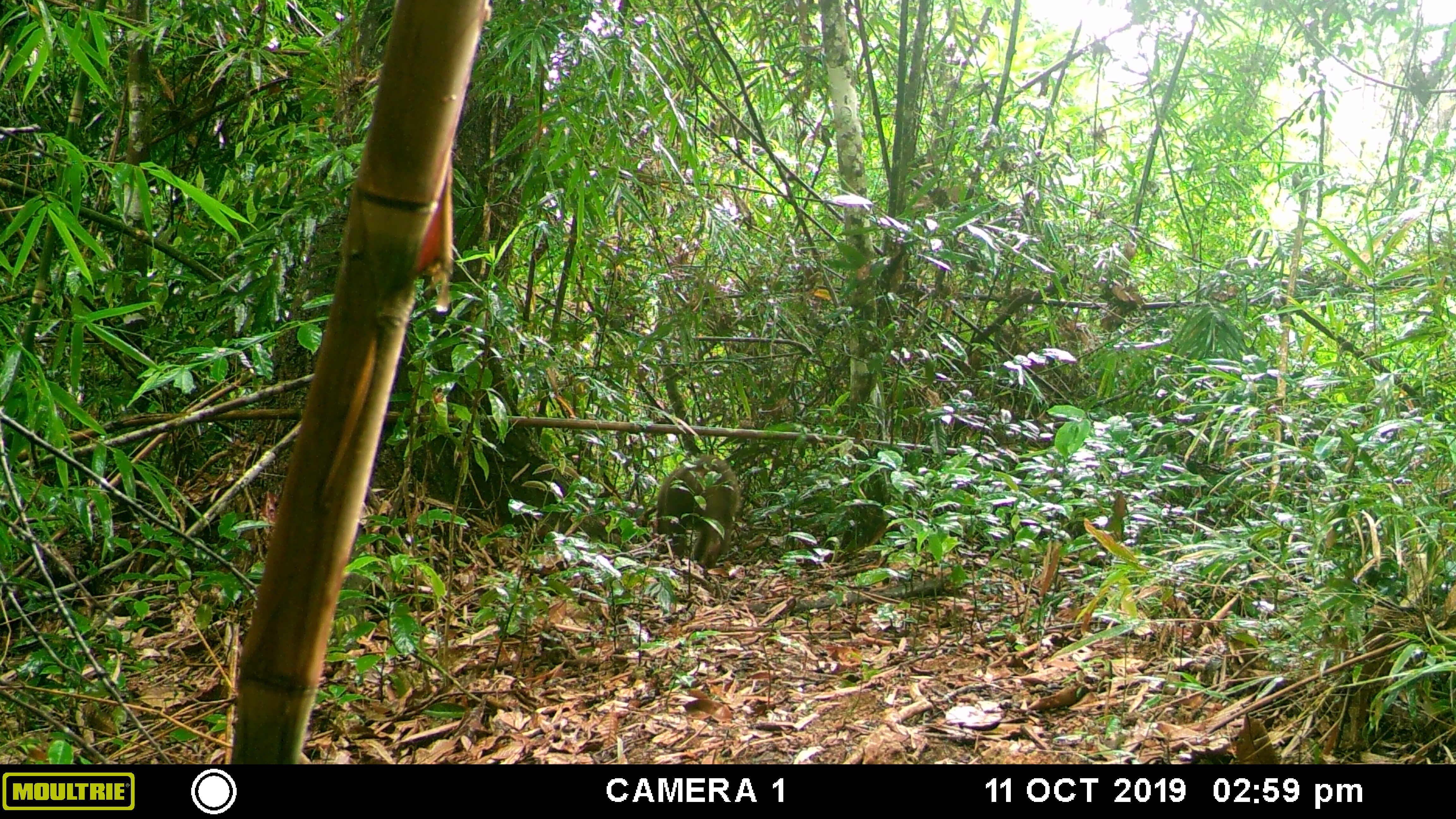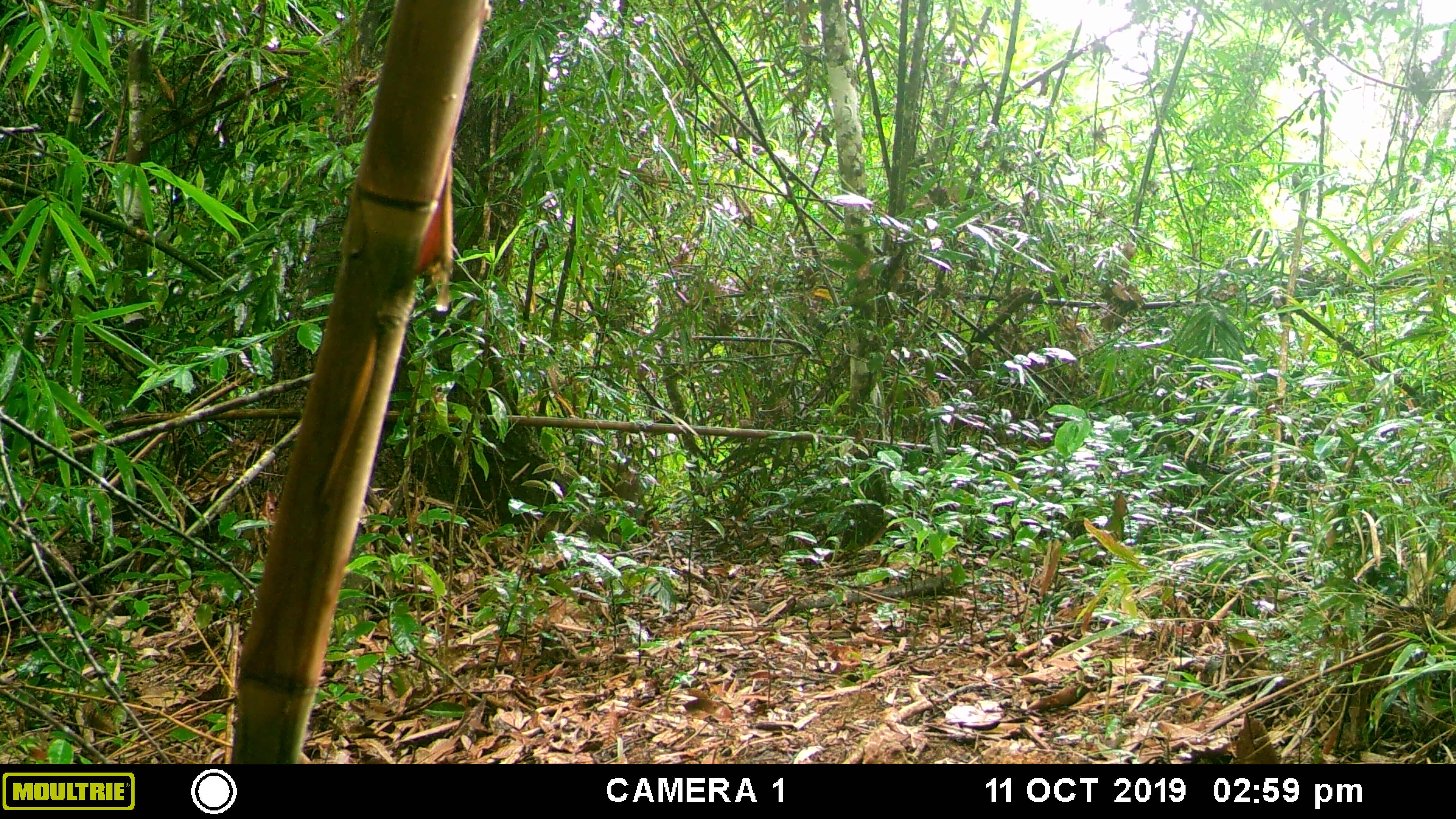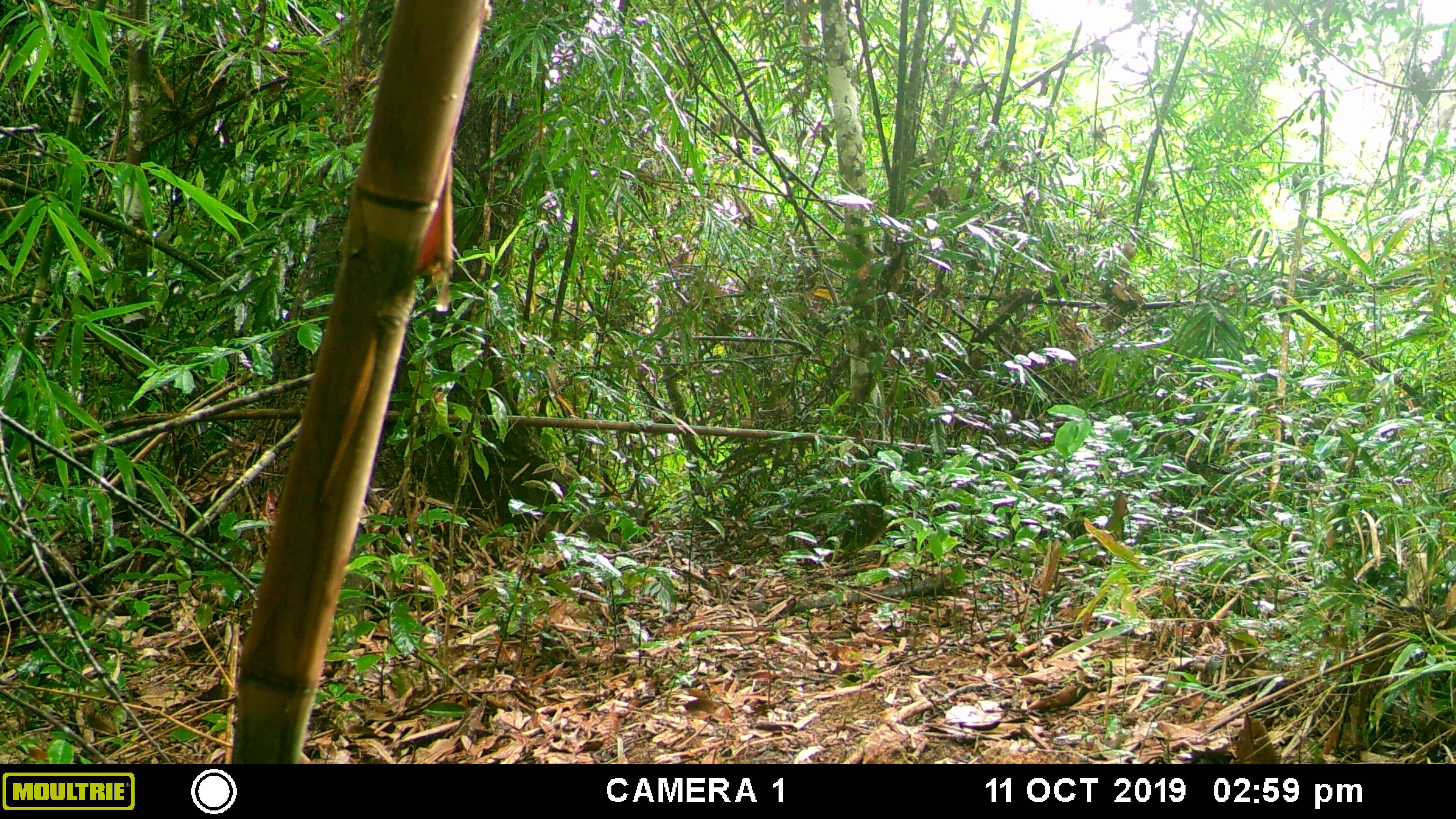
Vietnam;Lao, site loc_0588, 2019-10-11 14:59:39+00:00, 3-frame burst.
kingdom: Animalia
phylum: Chordata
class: Mammalia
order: Primates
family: Cercopithecidae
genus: Macaca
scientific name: Macaca arctoides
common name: stump-tailed macaque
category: stump tailed macaque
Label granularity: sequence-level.